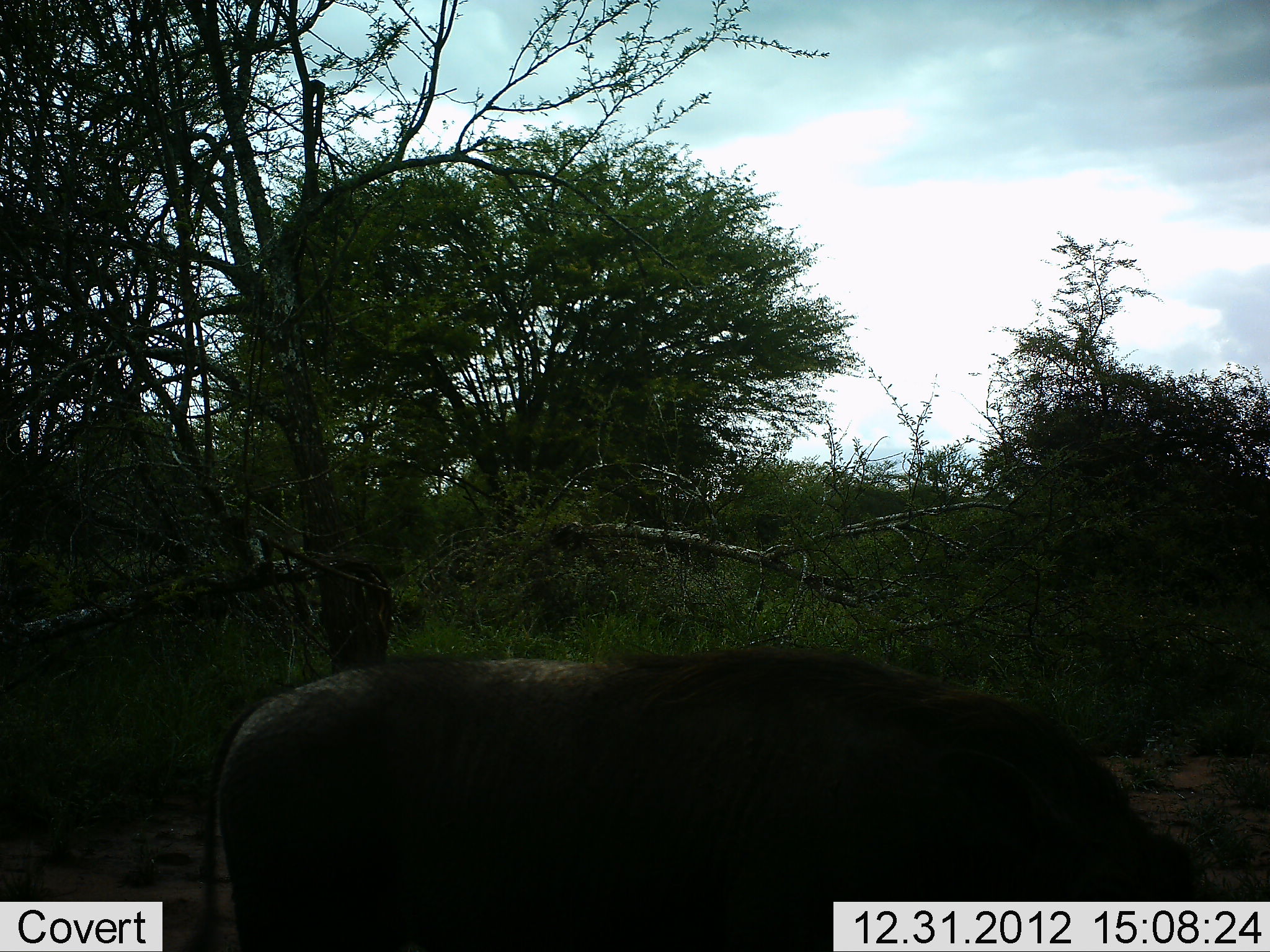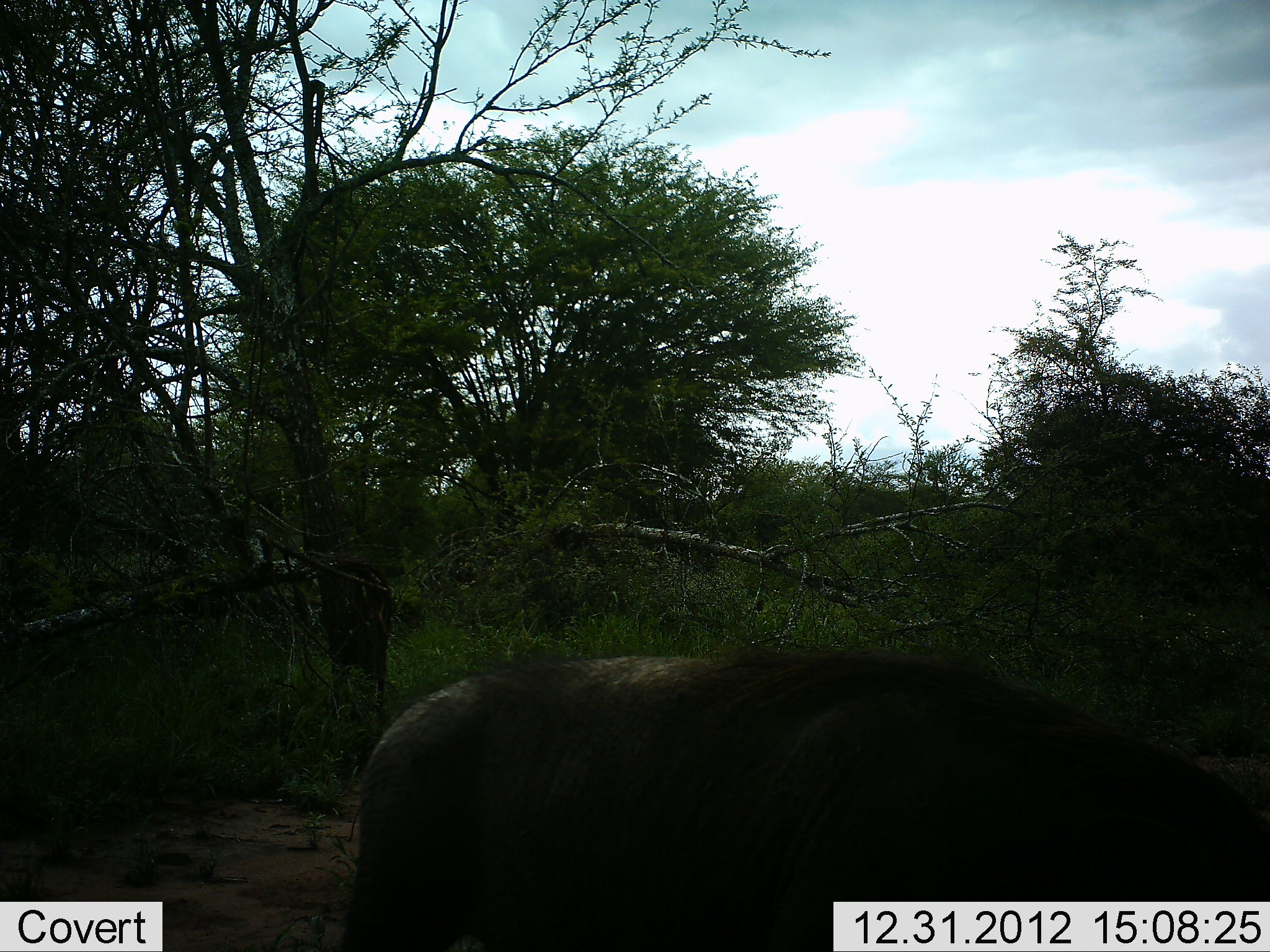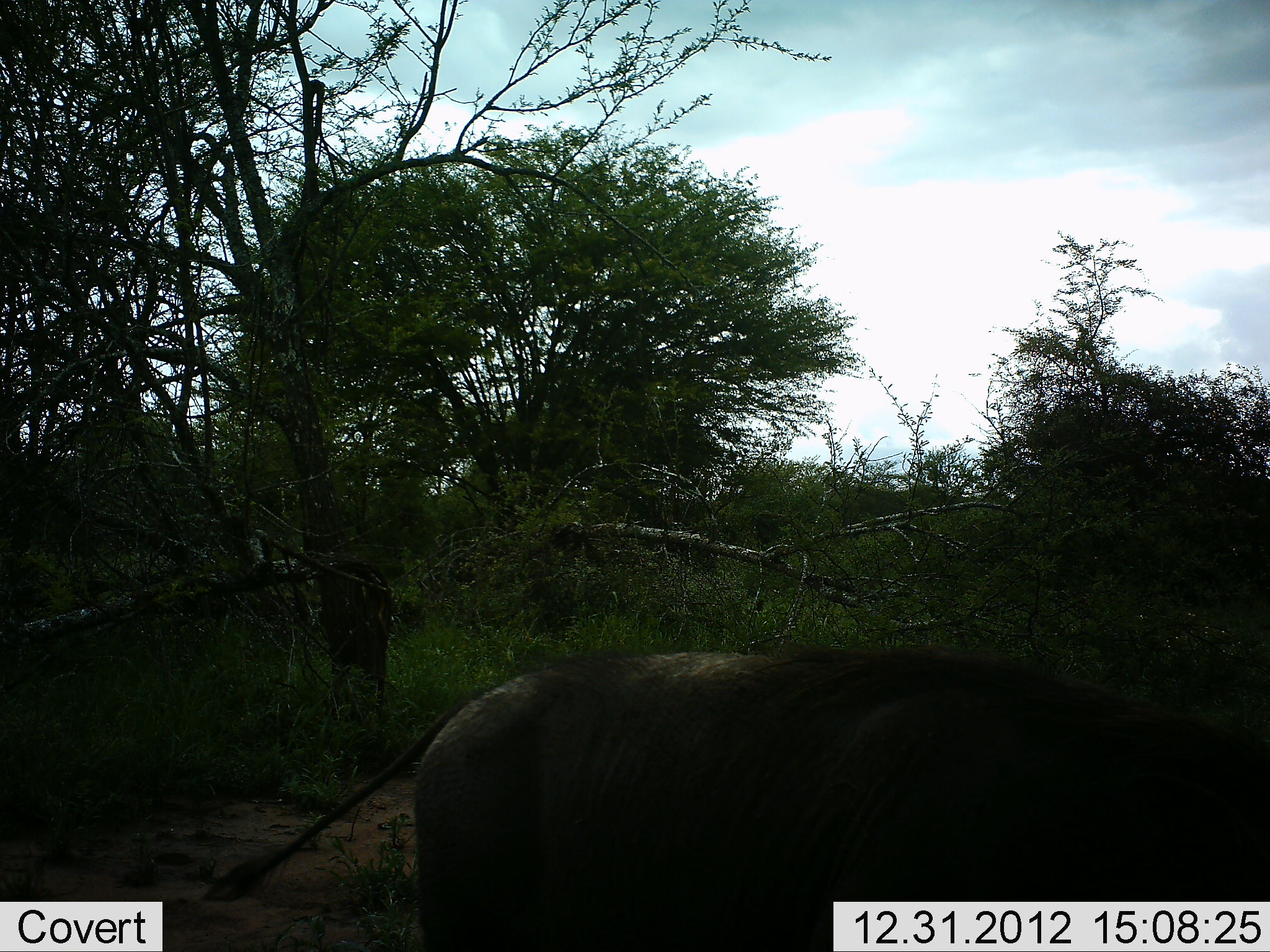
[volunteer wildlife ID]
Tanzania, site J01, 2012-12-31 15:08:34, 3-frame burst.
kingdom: Animalia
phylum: Chordata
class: Mammalia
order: Artiodactyla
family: Suidae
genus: Phacochoerus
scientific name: Phacochoerus africanus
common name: warthog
Warthog (Phacochoerus africanus), count 1. Behavior (volunteer vote fractions): standing 21%, resting 0%, moving 63%, interacting 0%. Young present (vote fraction): 0%. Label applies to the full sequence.